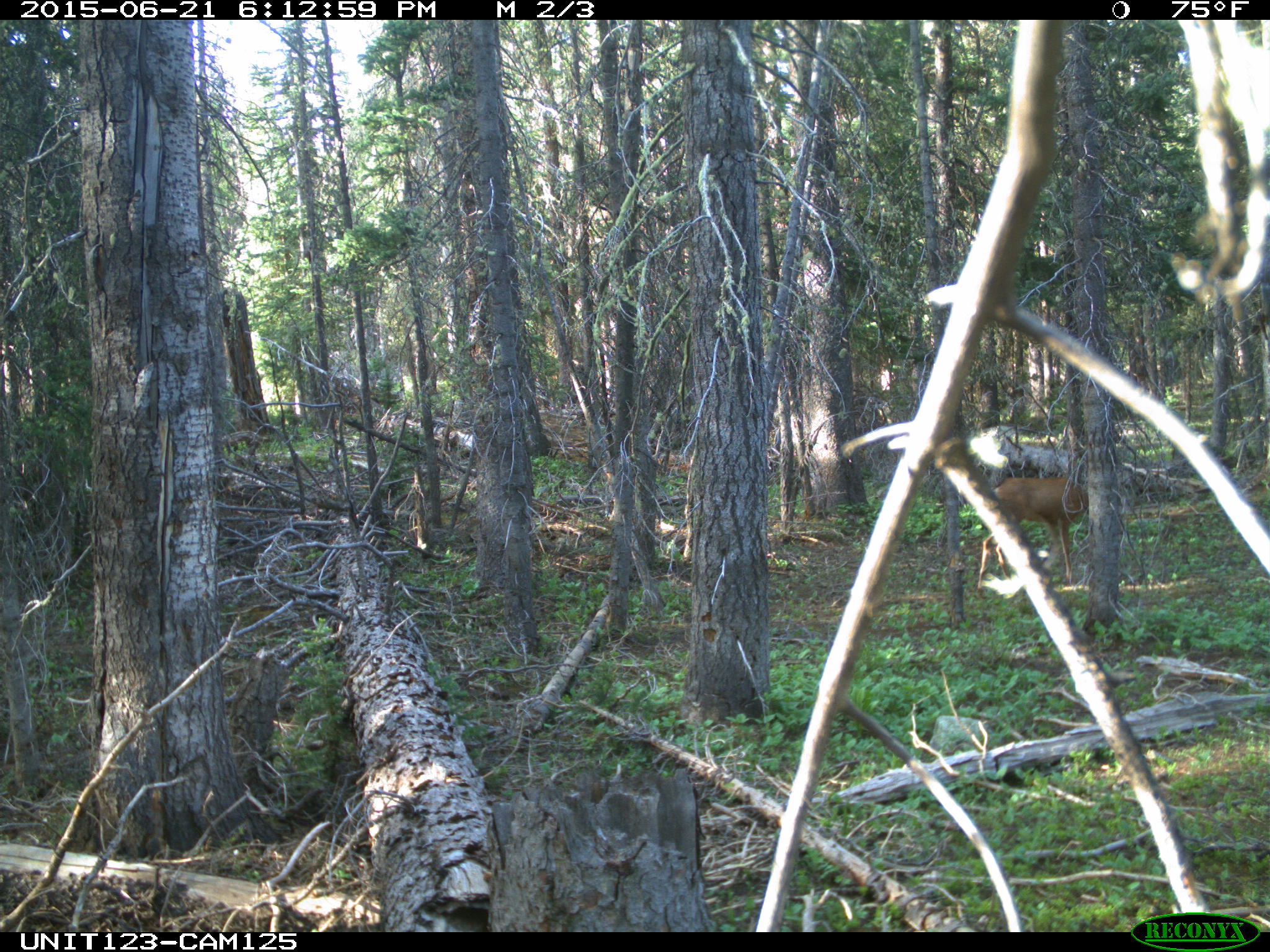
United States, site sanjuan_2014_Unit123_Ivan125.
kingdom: Animalia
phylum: Chordata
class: Mammalia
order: Artiodactyla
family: Cervidae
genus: Odocoileus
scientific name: Odocoileus hemionus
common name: mule deer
Odocoileus hemionus (mule deer).